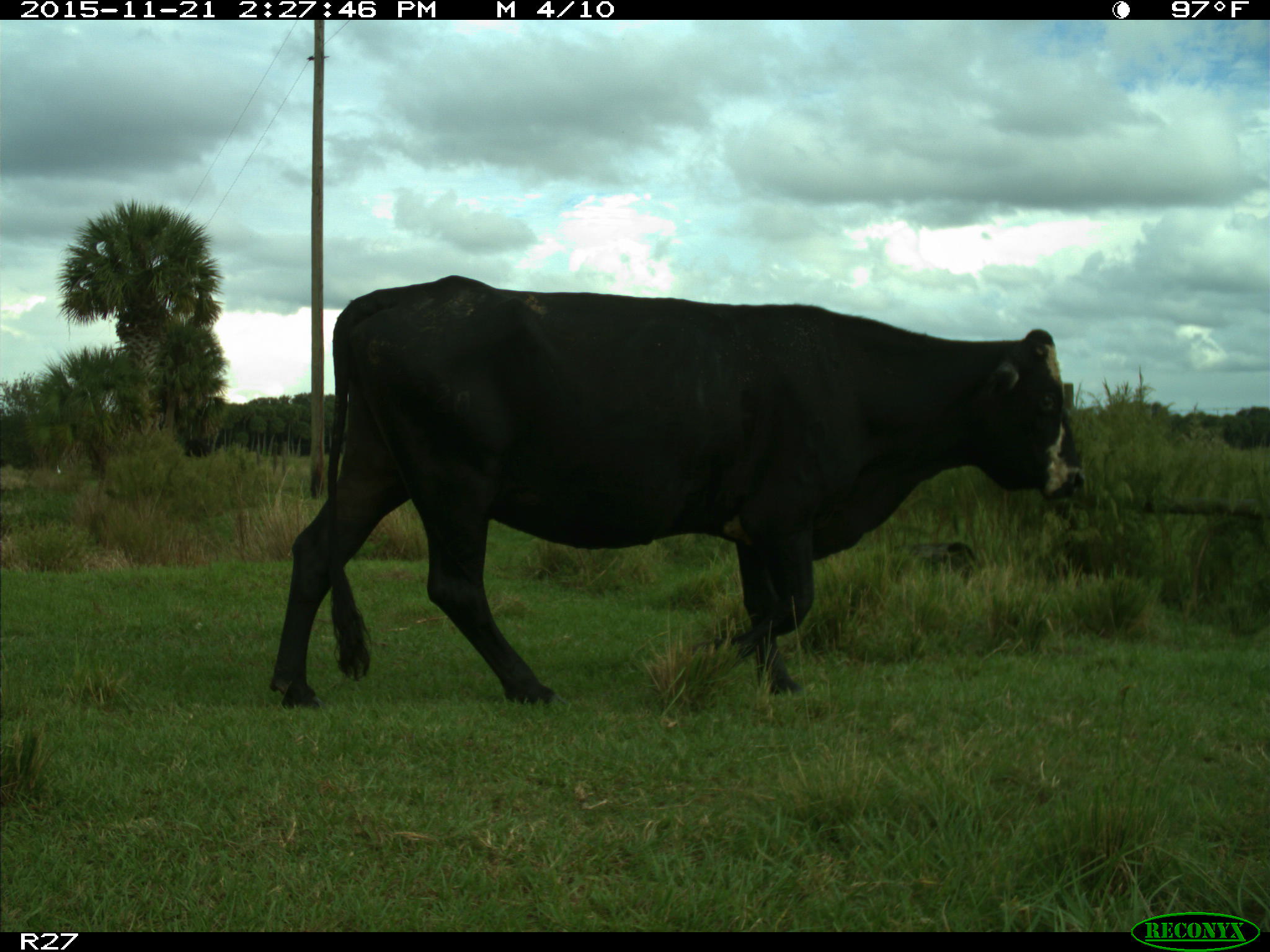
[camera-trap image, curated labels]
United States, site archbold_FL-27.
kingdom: Animalia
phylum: Chordata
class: Mammalia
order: Artiodactyla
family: Bovidae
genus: Bos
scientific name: Bos taurus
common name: domestic cow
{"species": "Bos taurus (domestic cow)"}